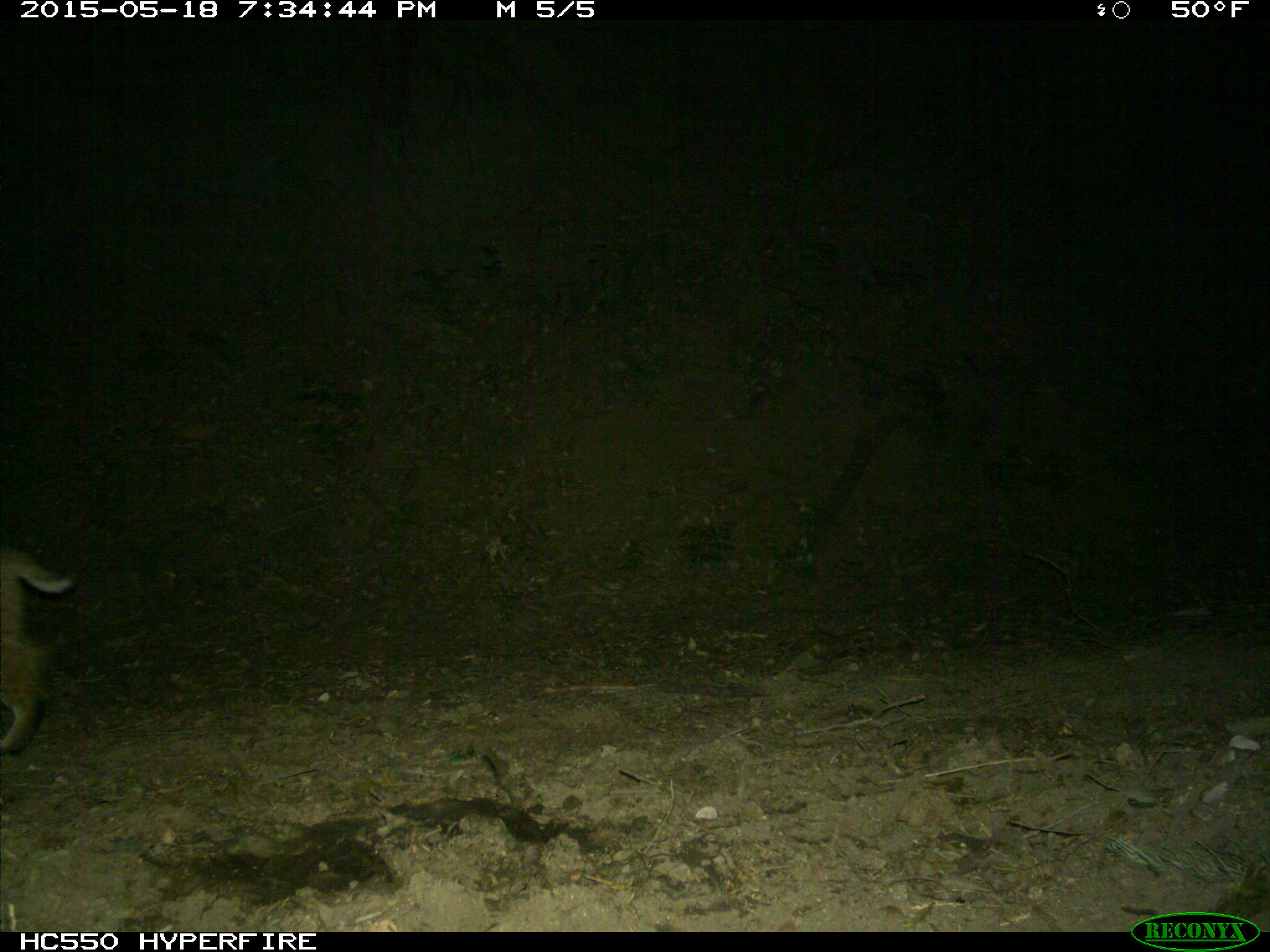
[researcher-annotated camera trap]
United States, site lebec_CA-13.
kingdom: Animalia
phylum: Chordata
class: Mammalia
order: Carnivora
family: Felidae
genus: Lynx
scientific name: Lynx rufus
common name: bobcat